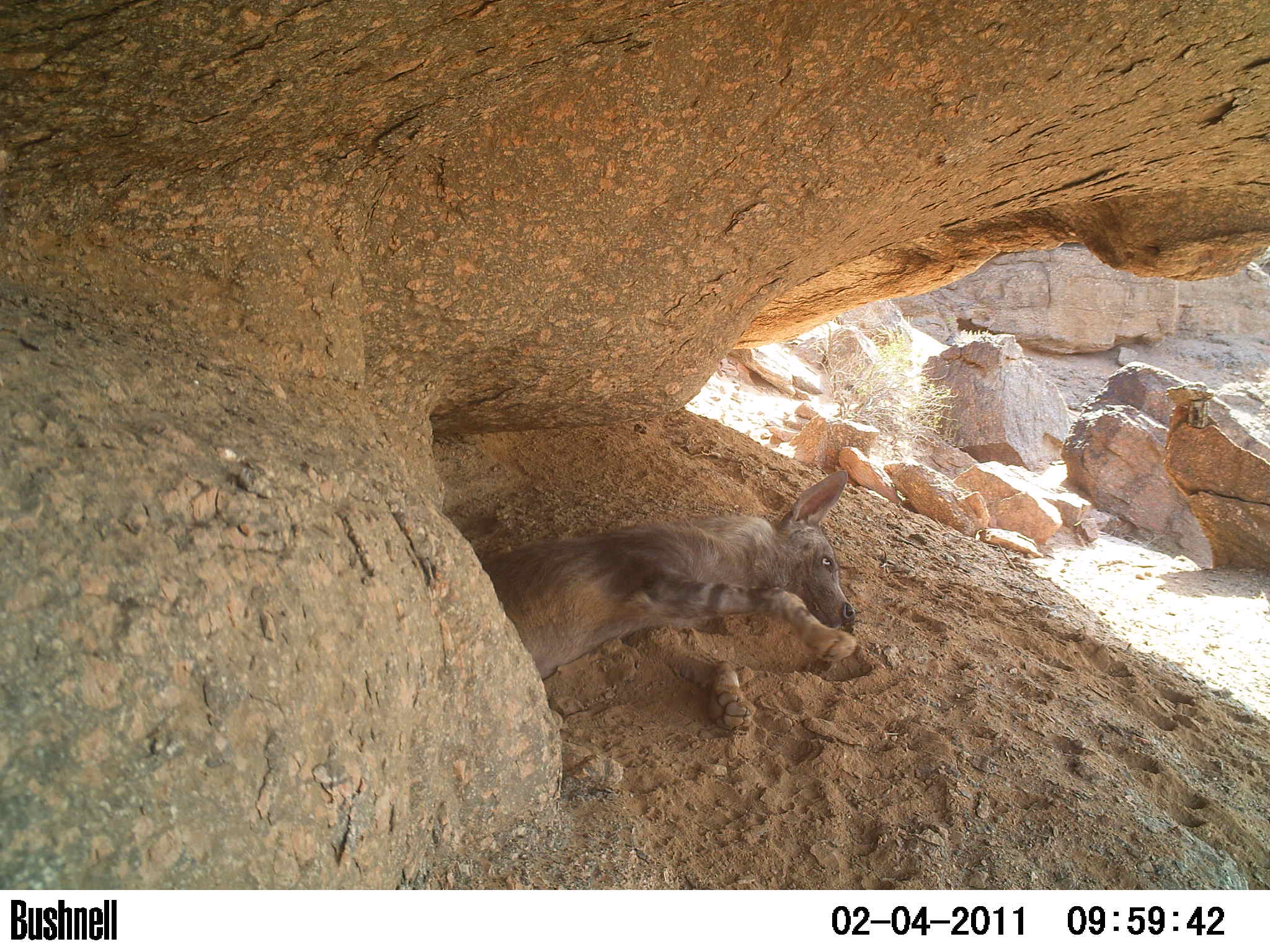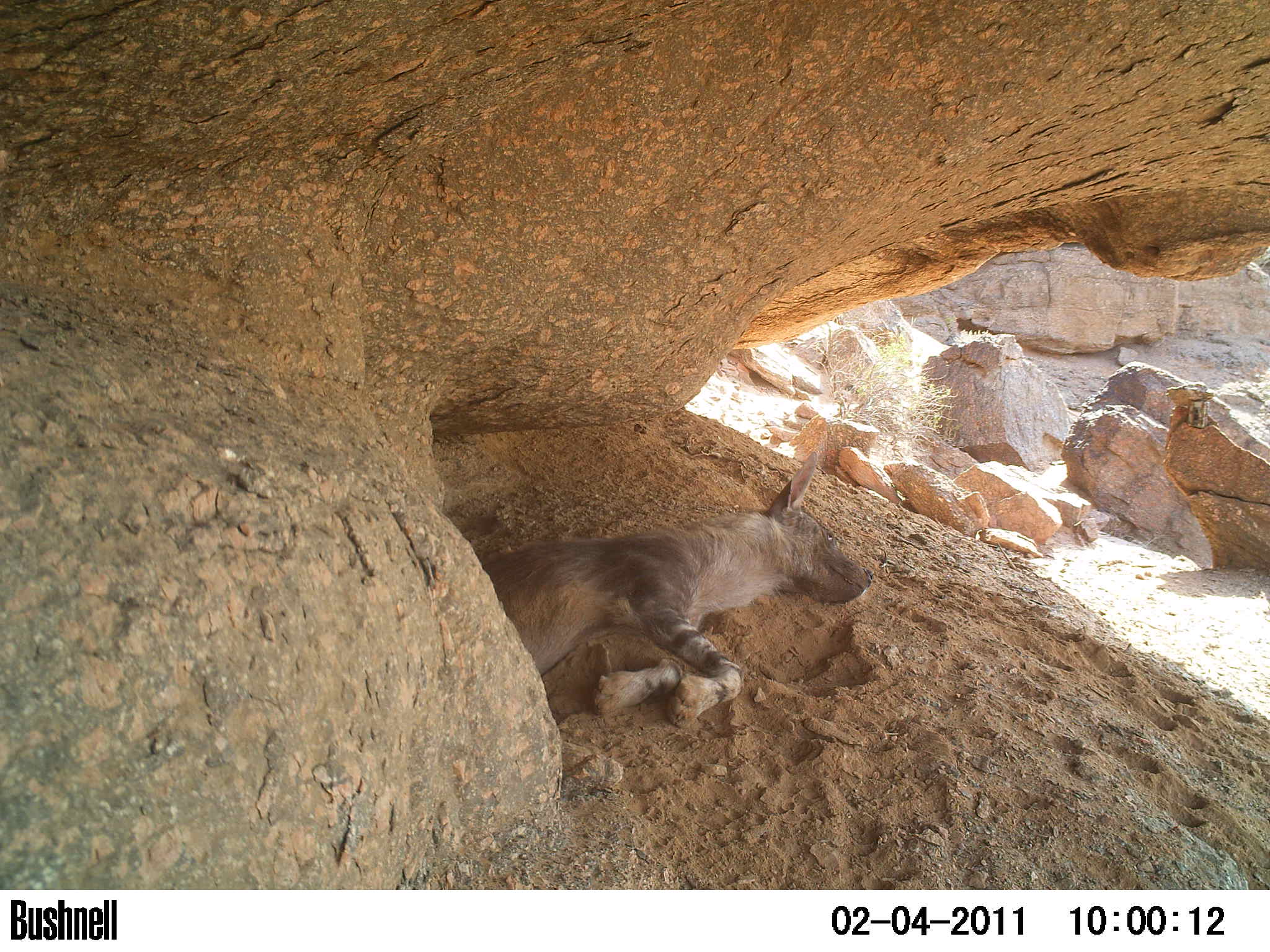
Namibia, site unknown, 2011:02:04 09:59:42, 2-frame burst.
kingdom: Animalia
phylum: Chordata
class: Mammalia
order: Carnivora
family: Hyaenidae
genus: Parahyaena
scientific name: Parahyaena brunnea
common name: brown hyena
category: hyaena brunnea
Hyaena brunnea (brown hyena) (Parahyaena brunnea).